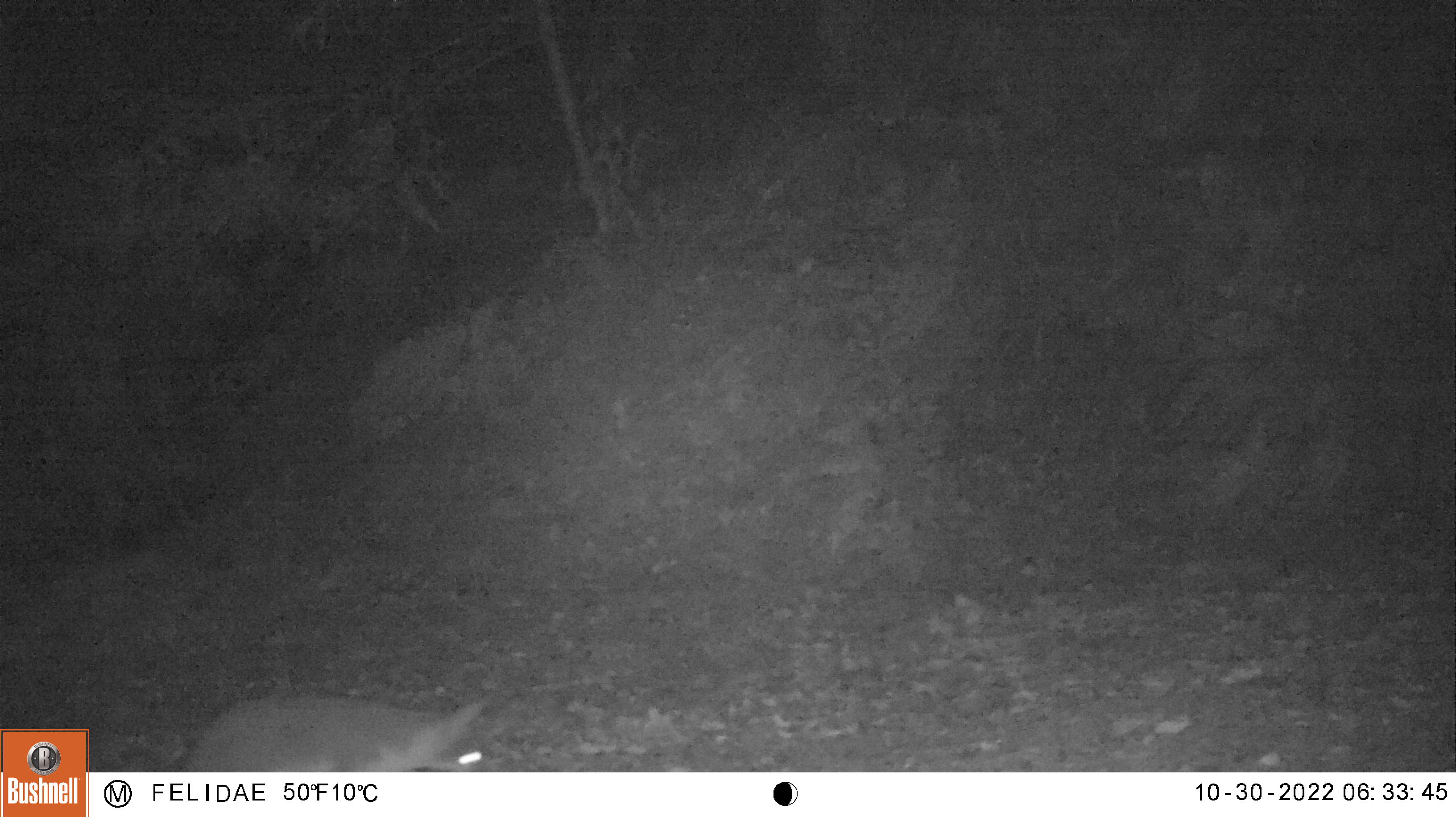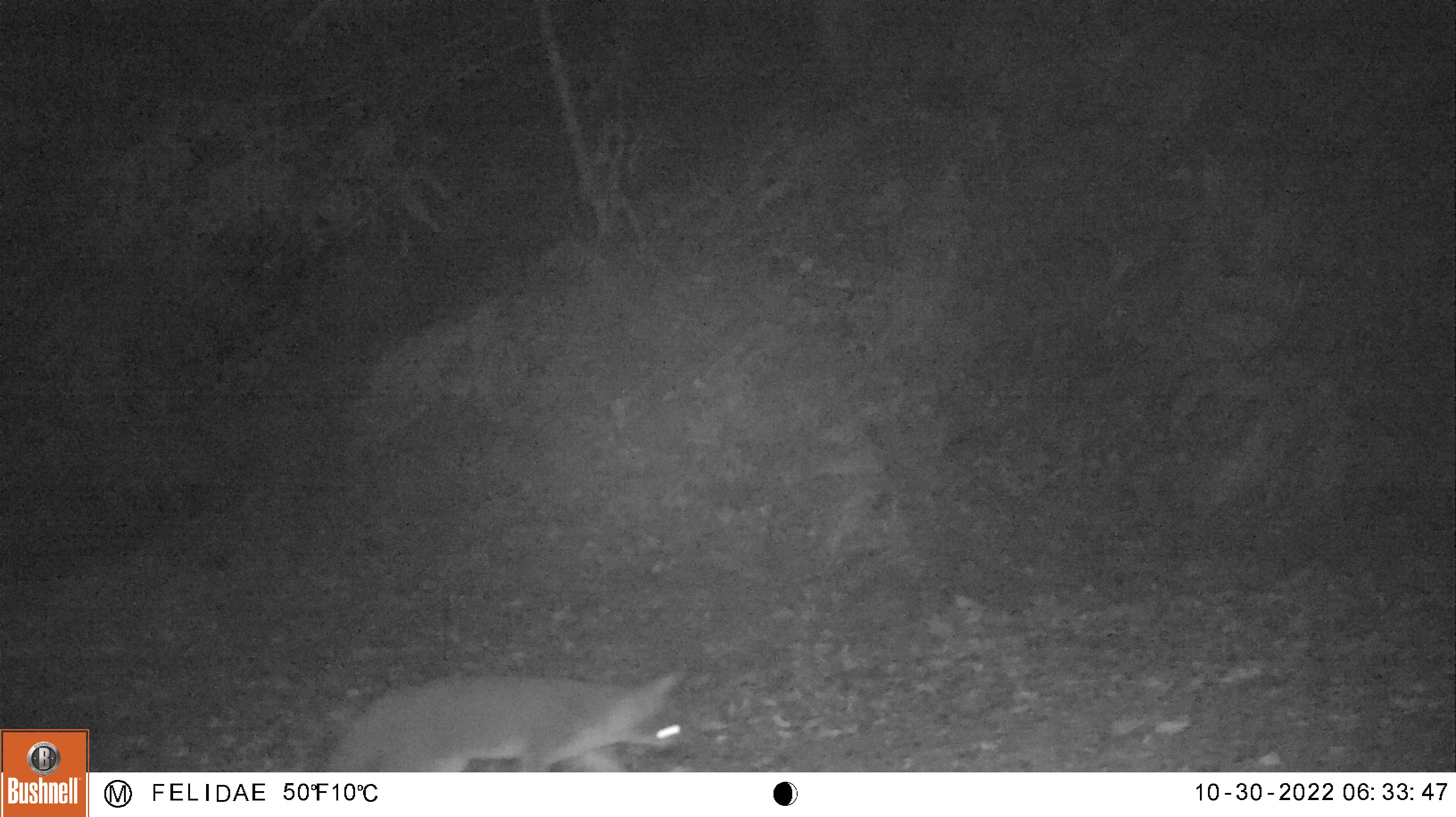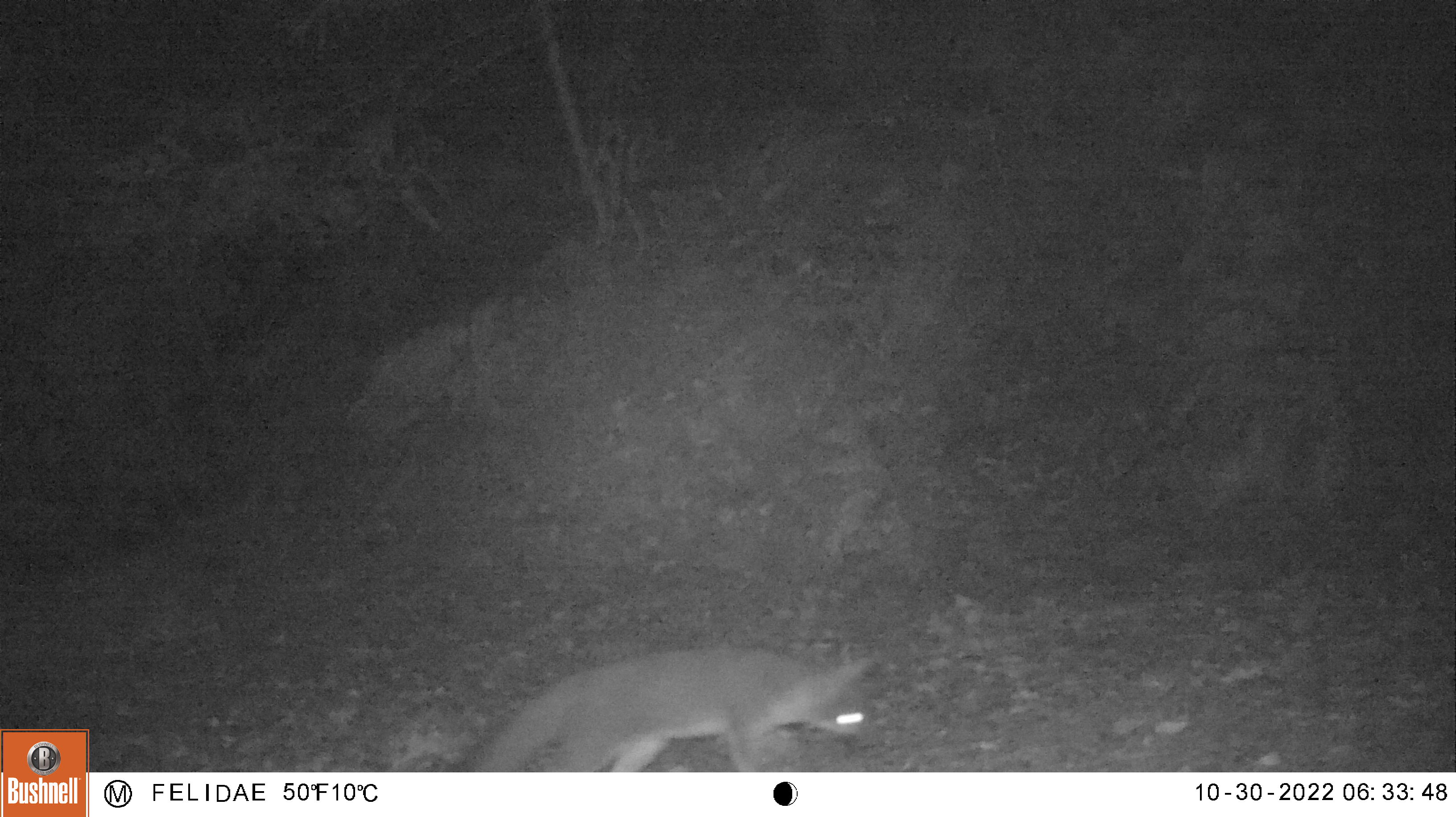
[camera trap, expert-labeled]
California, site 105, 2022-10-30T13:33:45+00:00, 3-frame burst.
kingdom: Animalia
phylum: Chordata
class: Mammalia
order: Carnivora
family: Canidae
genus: Urocyon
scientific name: Urocyon cinereoargenteus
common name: gray fox